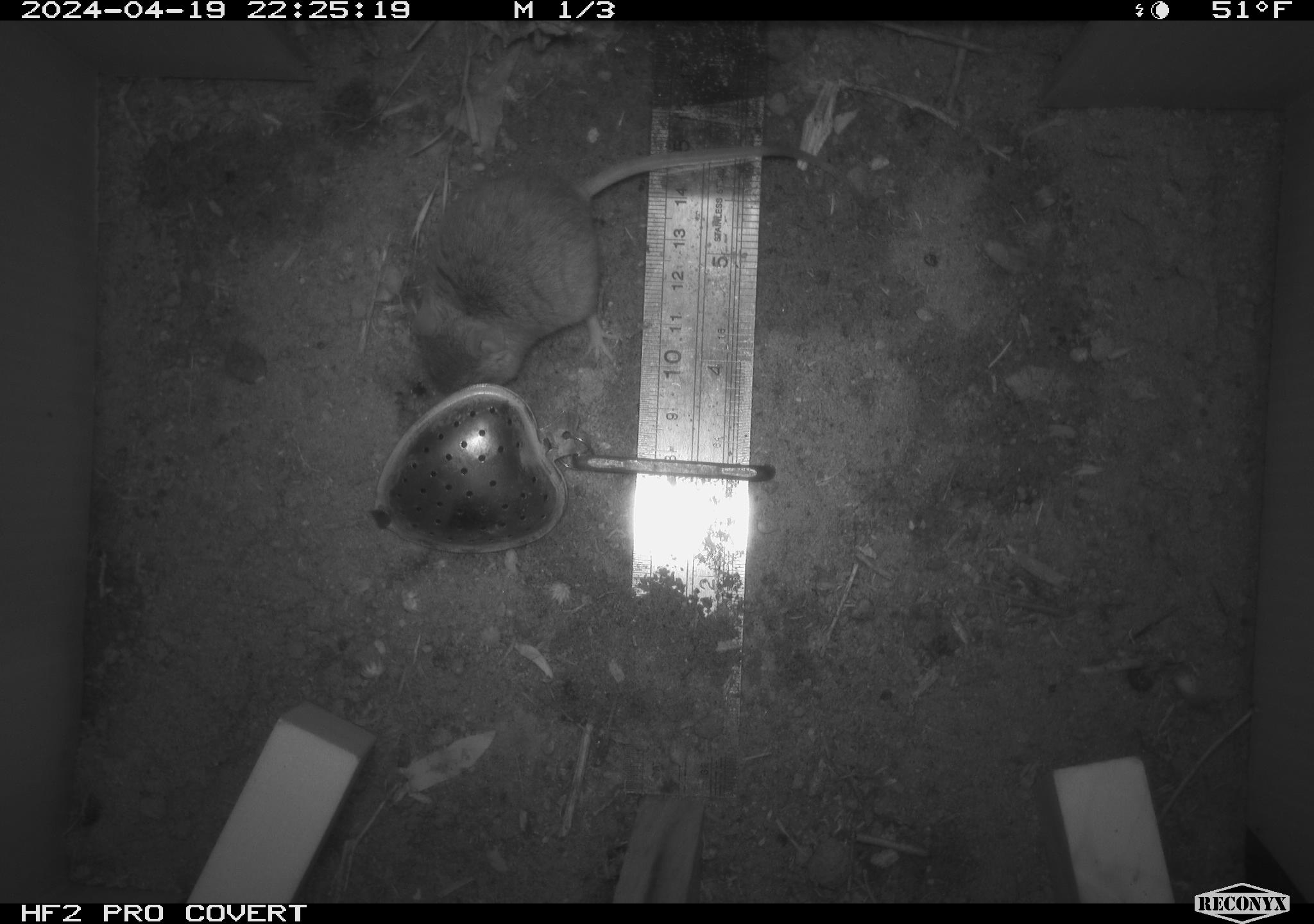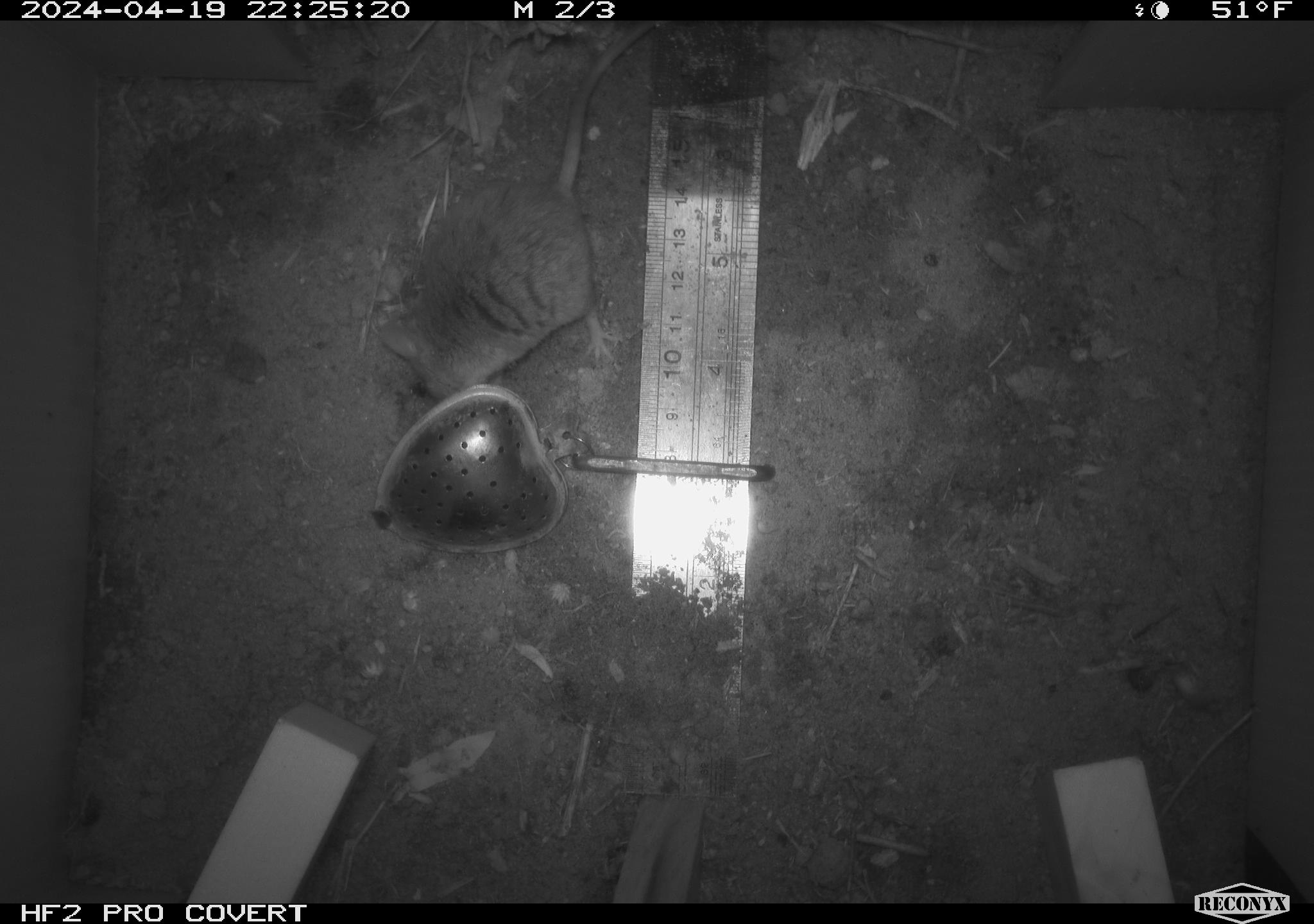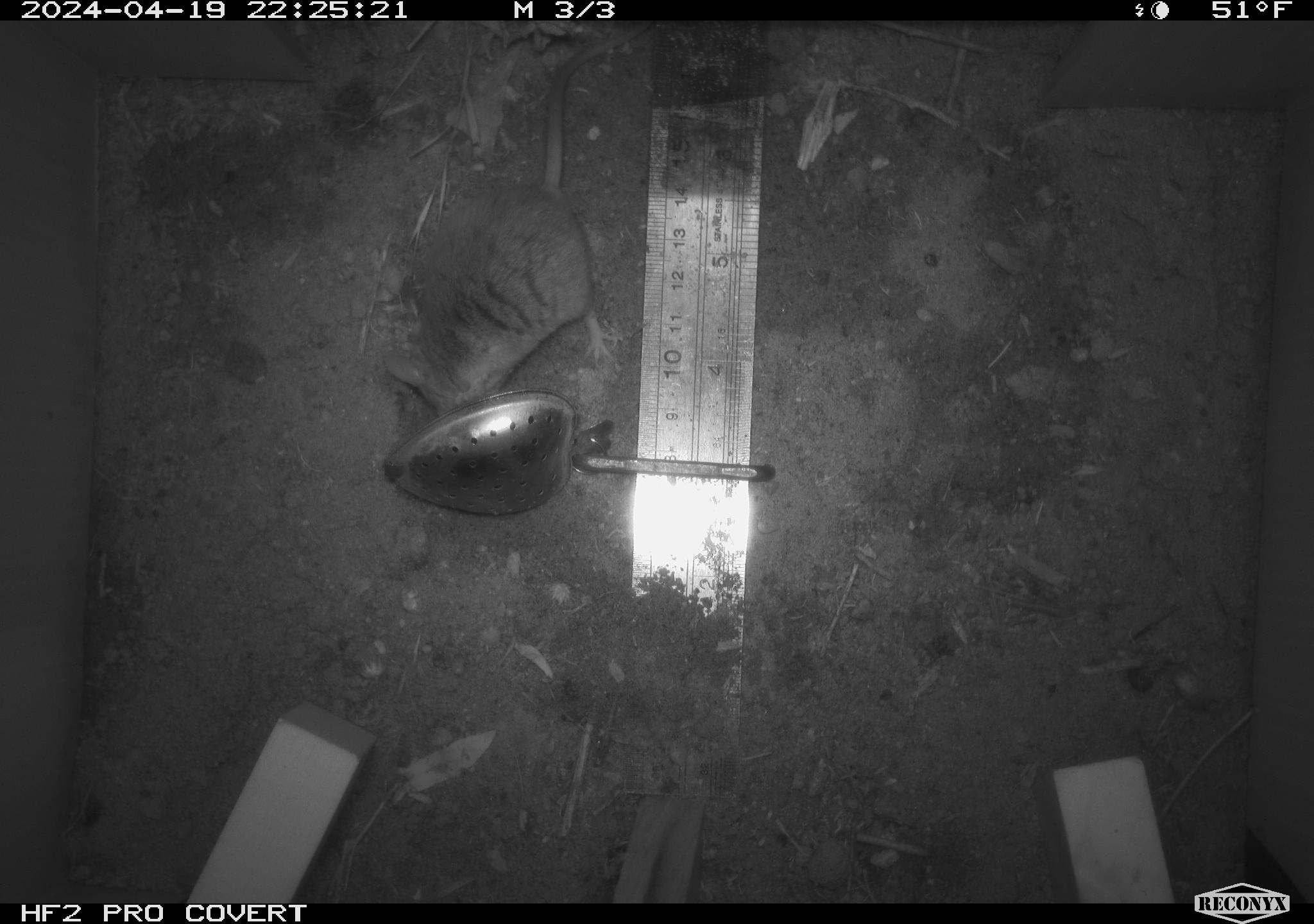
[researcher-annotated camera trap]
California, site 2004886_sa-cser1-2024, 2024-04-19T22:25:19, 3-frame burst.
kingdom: Animalia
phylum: Chordata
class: Mammalia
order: Rodentia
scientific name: Rodentia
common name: rodent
Rodent (Rodentia).